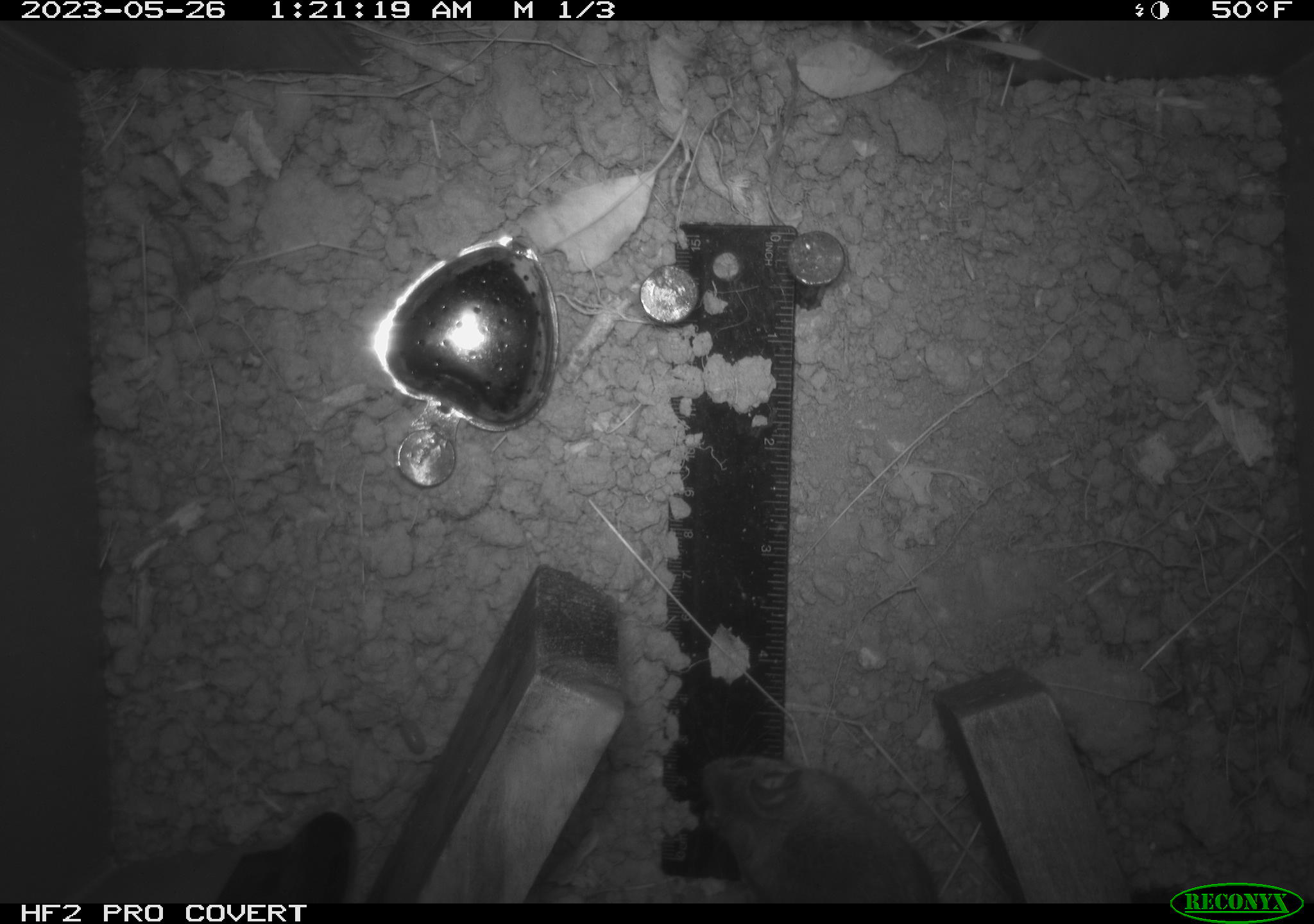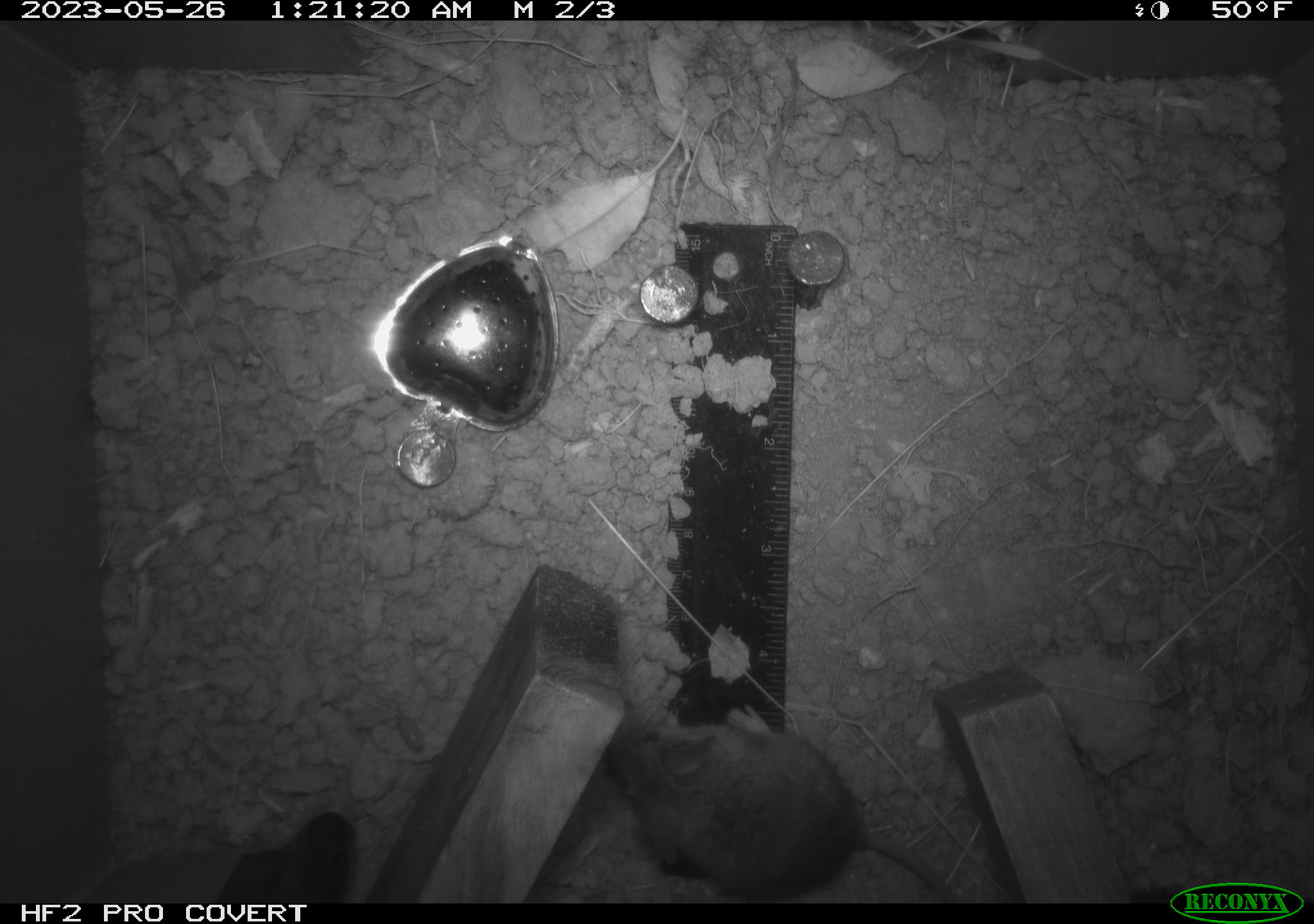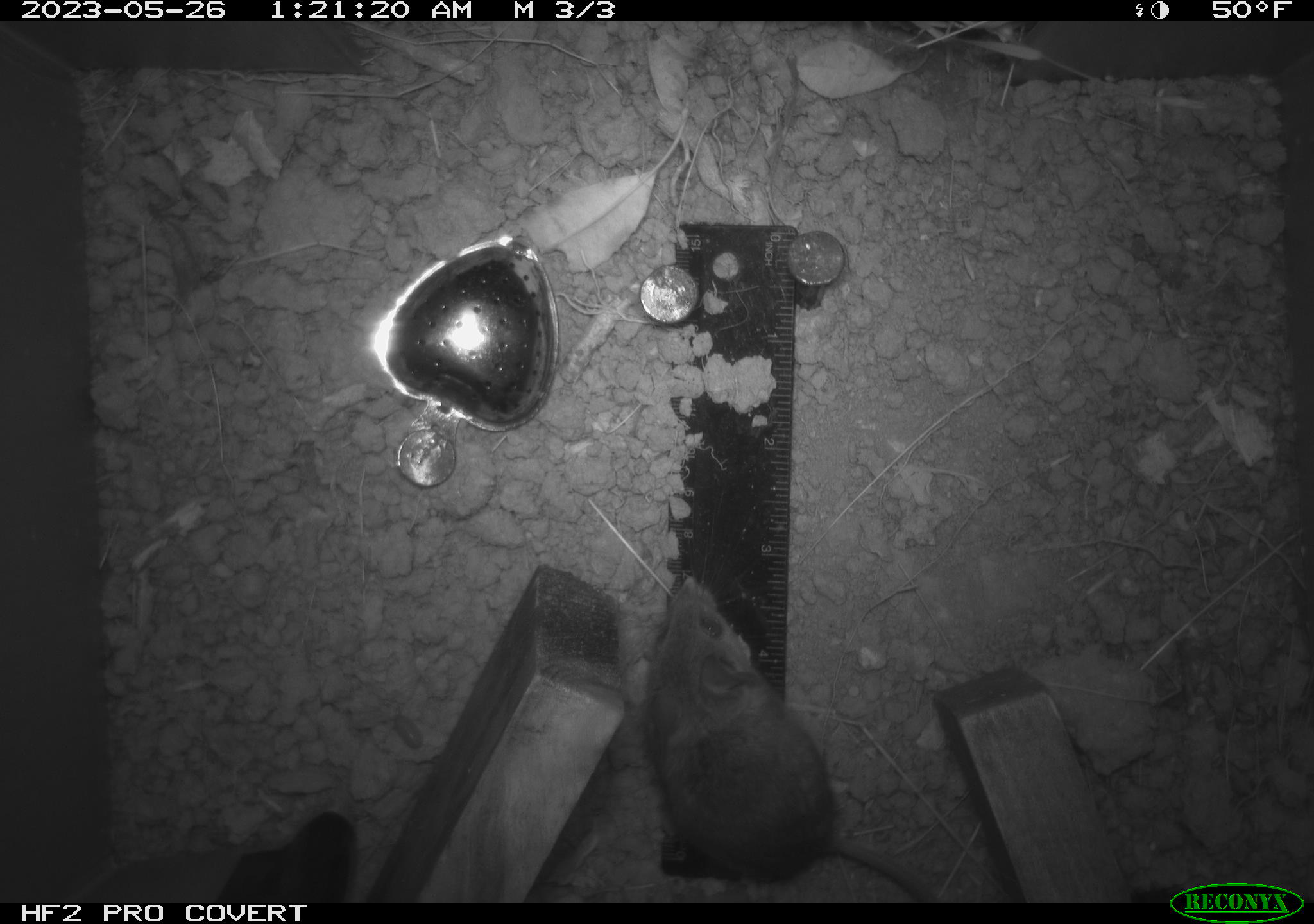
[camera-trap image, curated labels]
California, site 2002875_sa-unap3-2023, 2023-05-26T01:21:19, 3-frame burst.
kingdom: Animalia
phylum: Chordata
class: Mammalia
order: Rodentia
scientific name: Rodentia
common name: mouse species